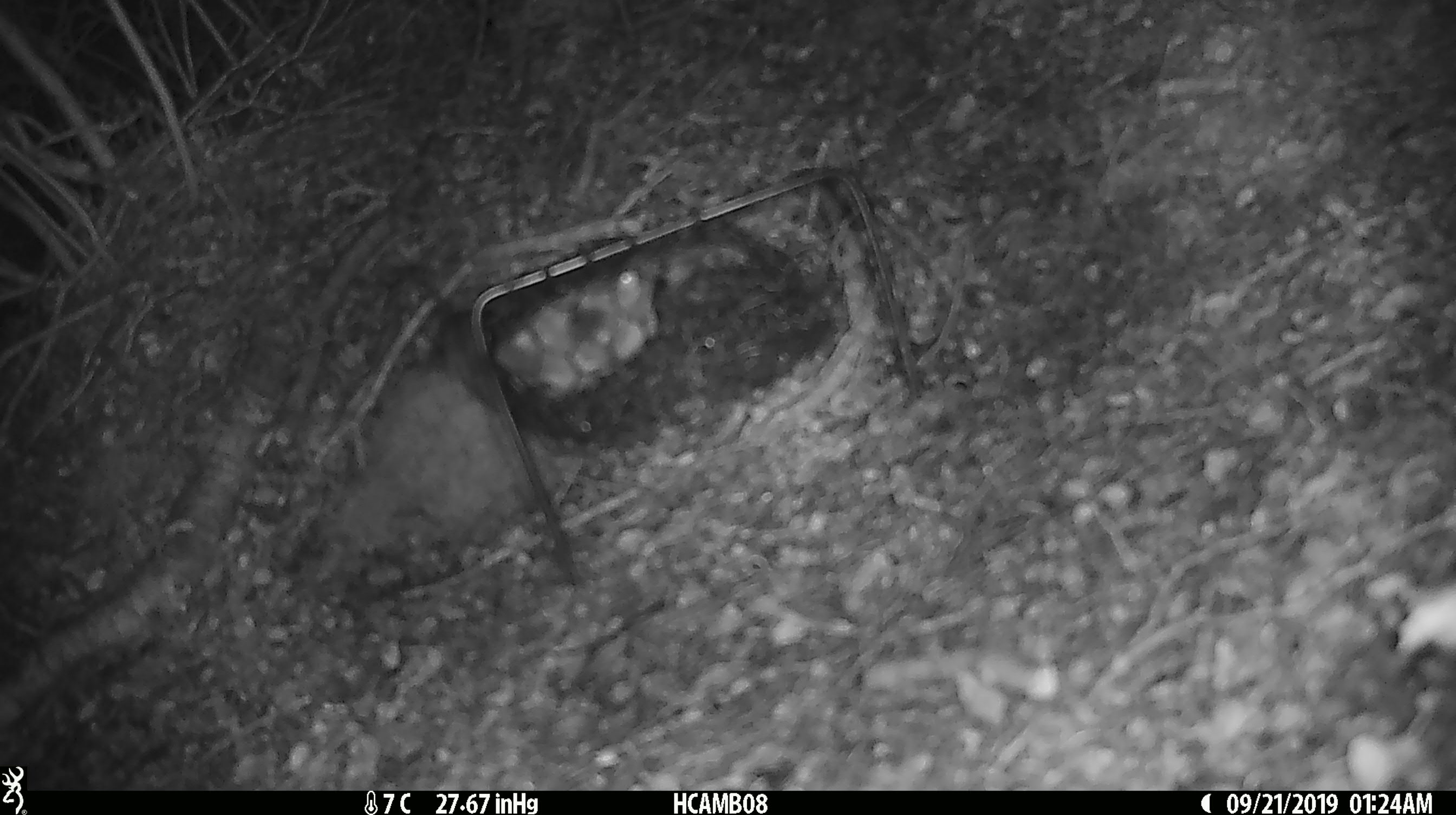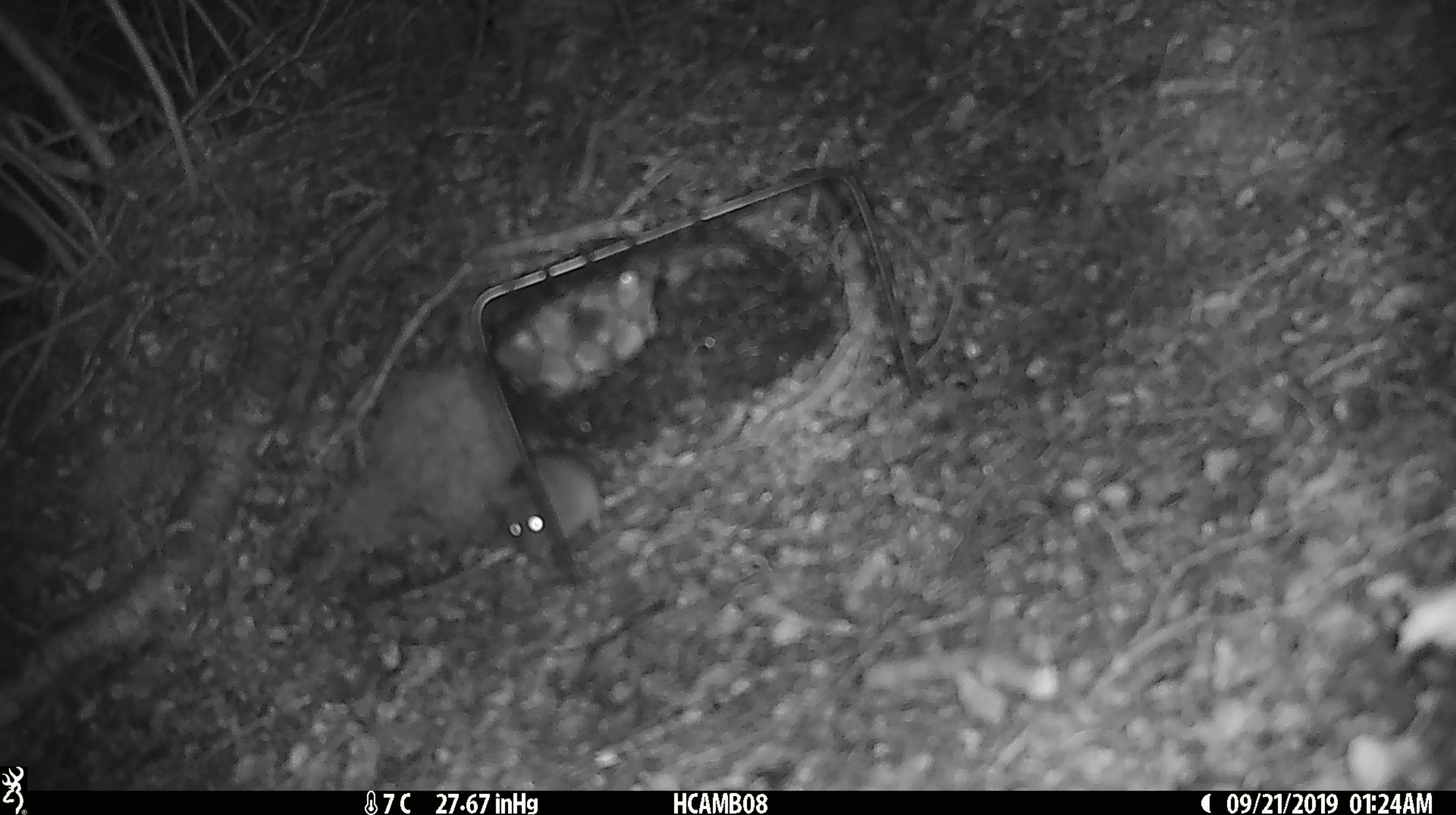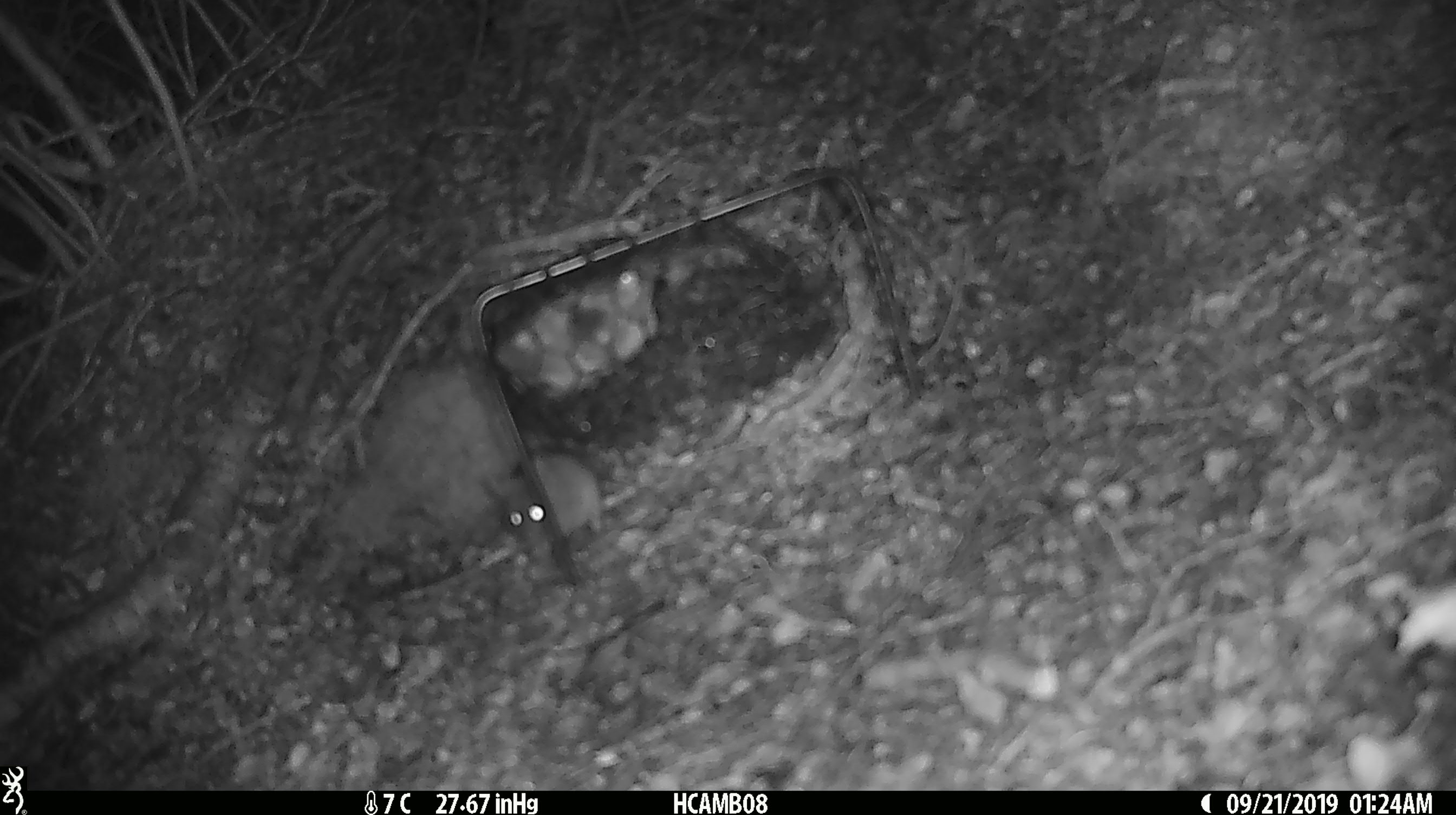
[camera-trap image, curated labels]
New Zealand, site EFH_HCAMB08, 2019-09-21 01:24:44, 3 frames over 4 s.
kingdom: Animalia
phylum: Chordata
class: Mammalia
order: Rodentia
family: Muridae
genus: Mus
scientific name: Mus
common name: mouse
Mouse (Mus).